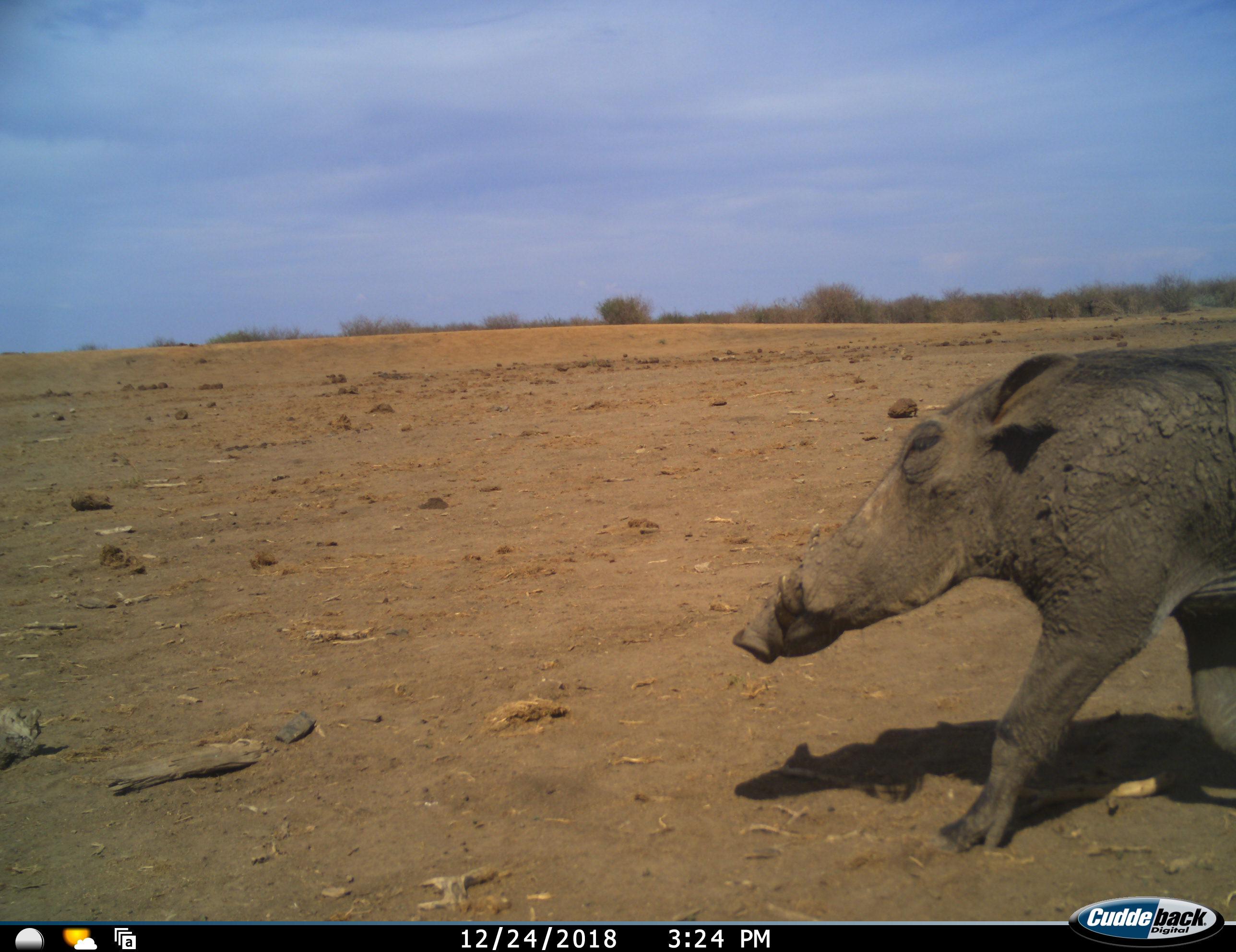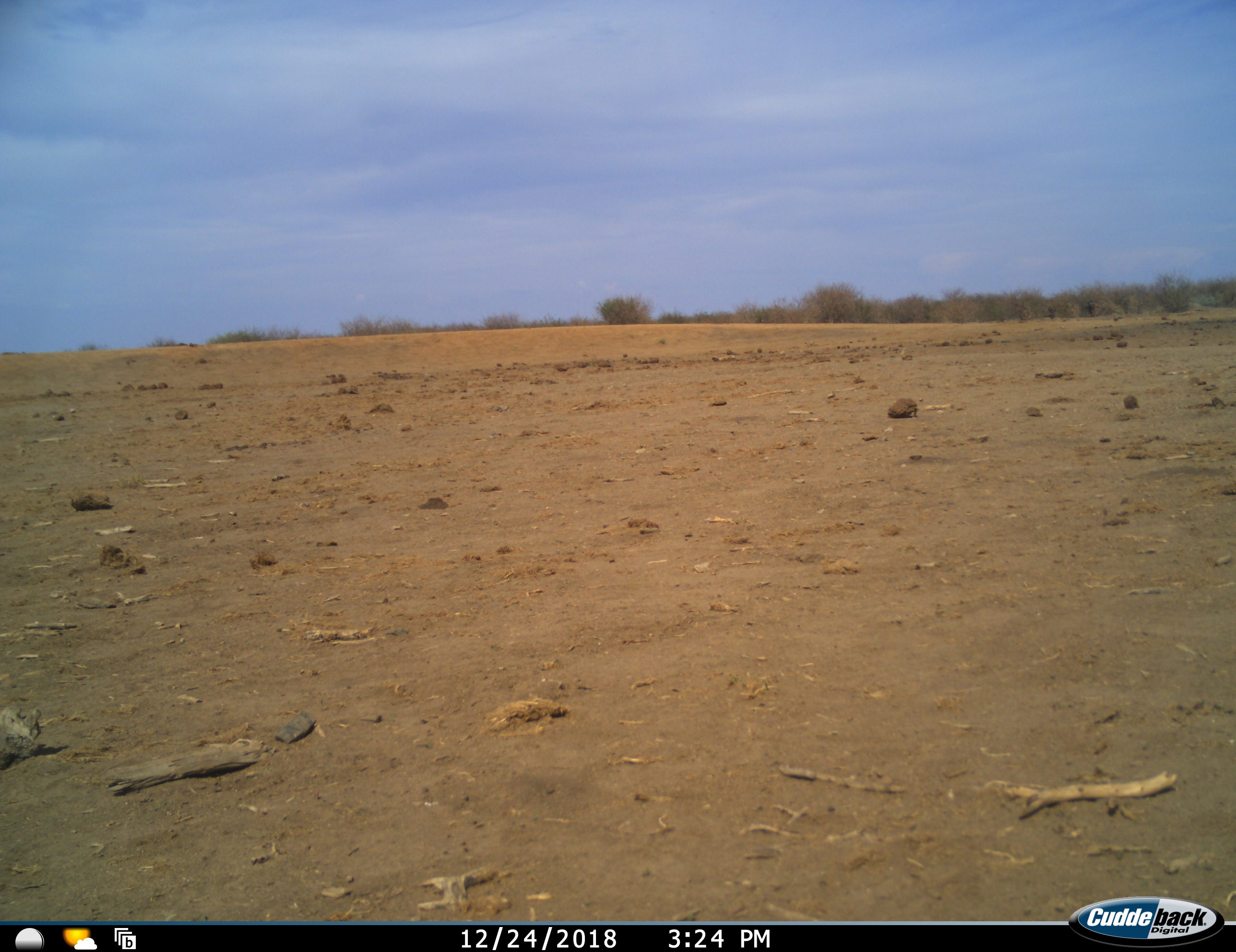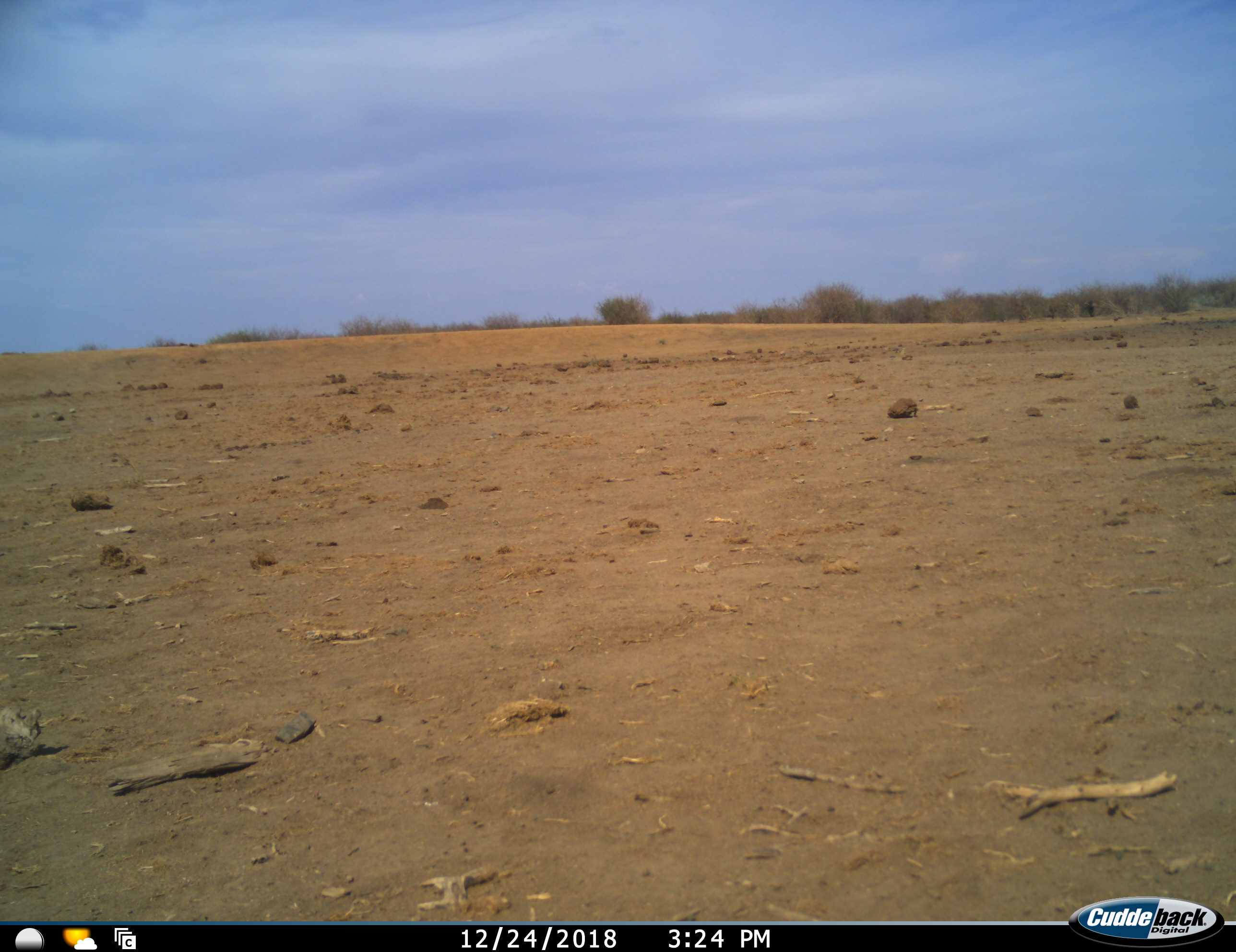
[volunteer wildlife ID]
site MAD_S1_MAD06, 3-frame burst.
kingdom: Animalia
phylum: Chordata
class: Mammalia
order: Artiodactyla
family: Suidae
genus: Phacochoerus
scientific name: Phacochoerus africanus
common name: warthog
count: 1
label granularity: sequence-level